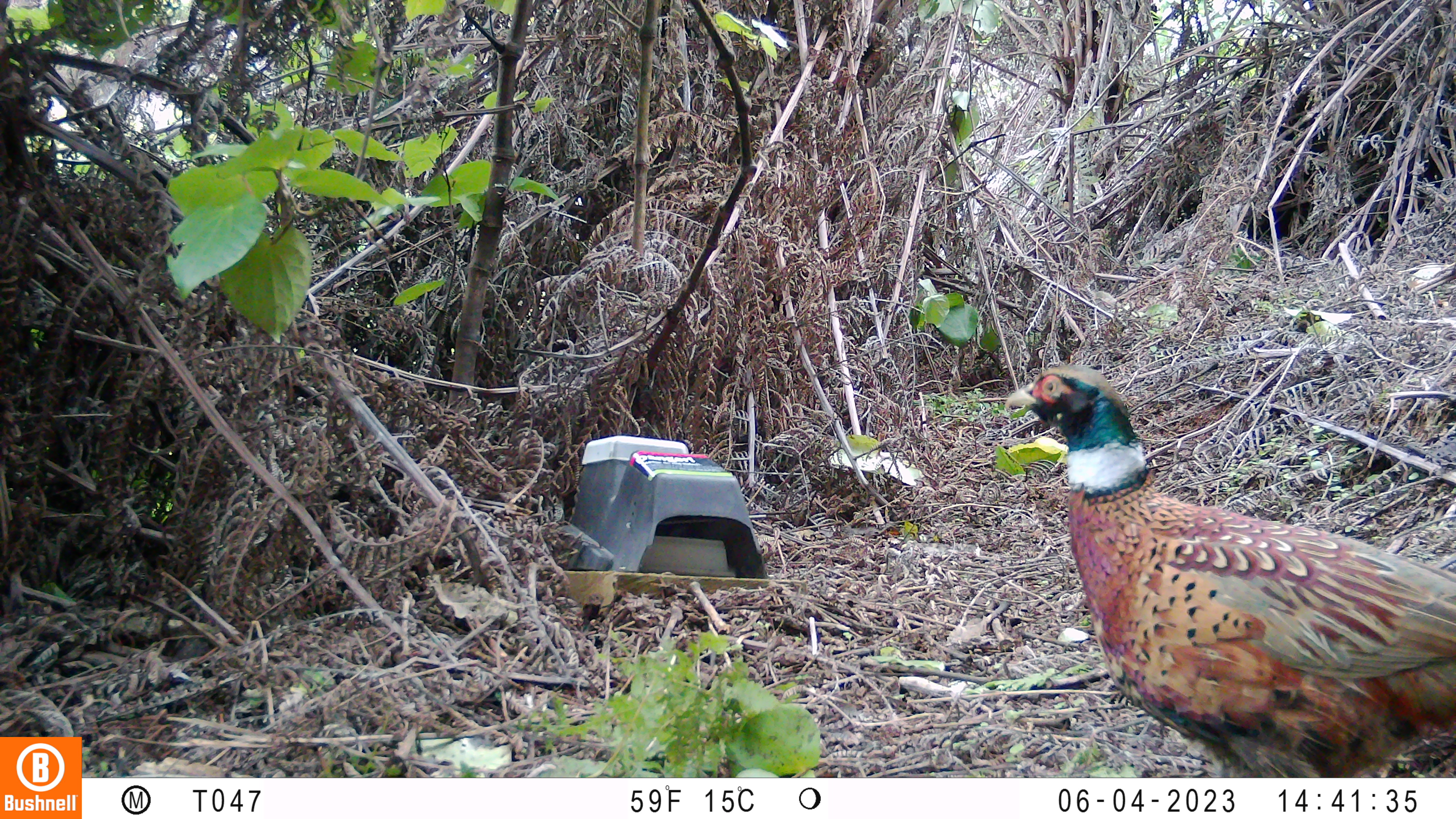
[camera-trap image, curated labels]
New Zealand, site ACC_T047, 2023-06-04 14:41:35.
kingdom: Animalia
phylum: Chordata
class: Aves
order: Galliformes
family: Phasianidae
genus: Phasianus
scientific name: Phasianus colchicus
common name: common pheasant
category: pheasant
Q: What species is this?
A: Pheasant (common pheasant) (Phasianus colchicus).